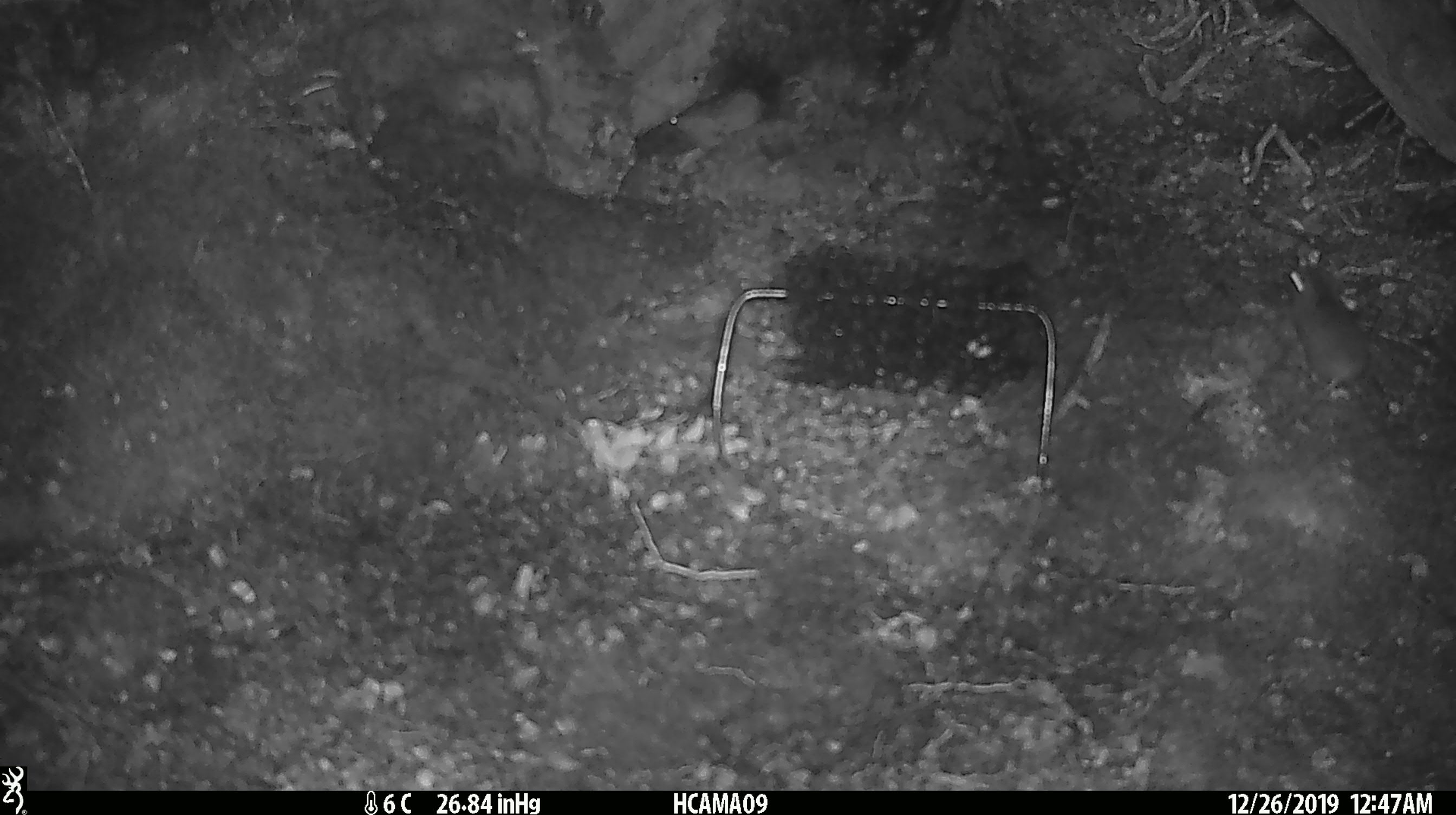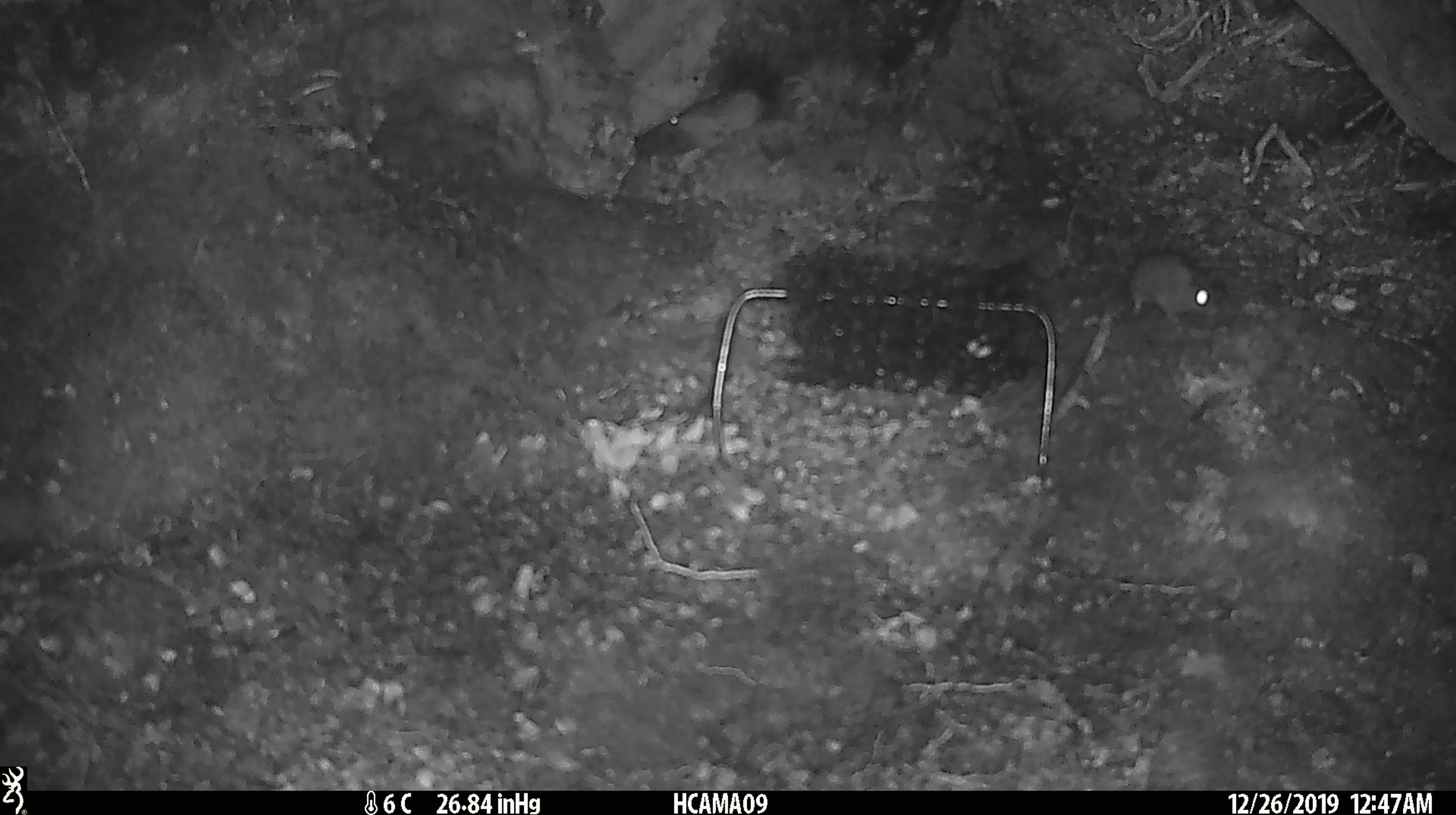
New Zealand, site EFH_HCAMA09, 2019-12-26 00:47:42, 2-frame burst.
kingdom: Animalia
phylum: Chordata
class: Mammalia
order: Rodentia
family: Muridae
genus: Mus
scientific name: Mus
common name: mouse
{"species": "mouse (Mus)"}